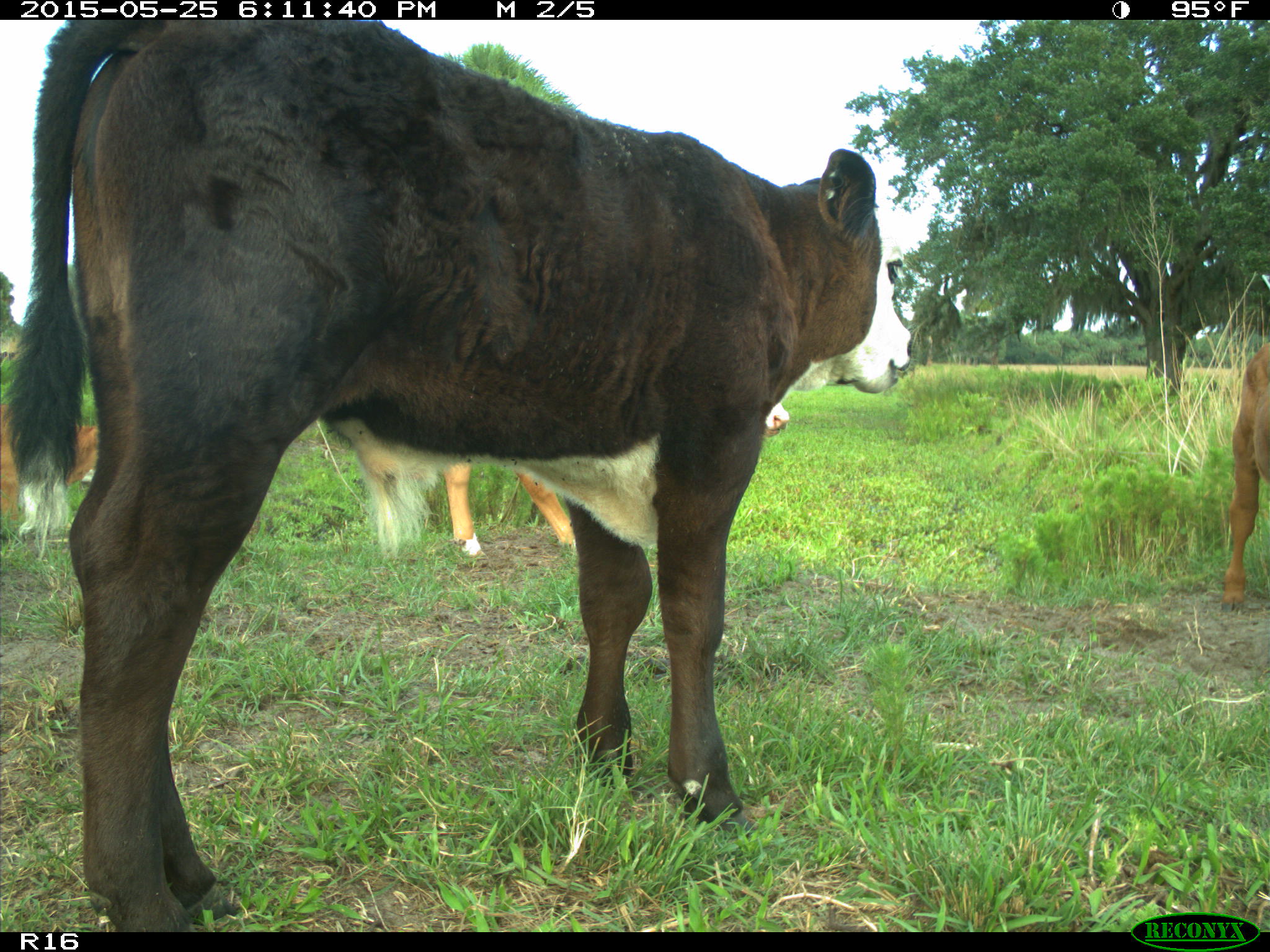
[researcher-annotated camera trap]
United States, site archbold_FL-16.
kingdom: Animalia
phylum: Chordata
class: Mammalia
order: Artiodactyla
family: Bovidae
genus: Bos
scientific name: Bos taurus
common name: domestic cow